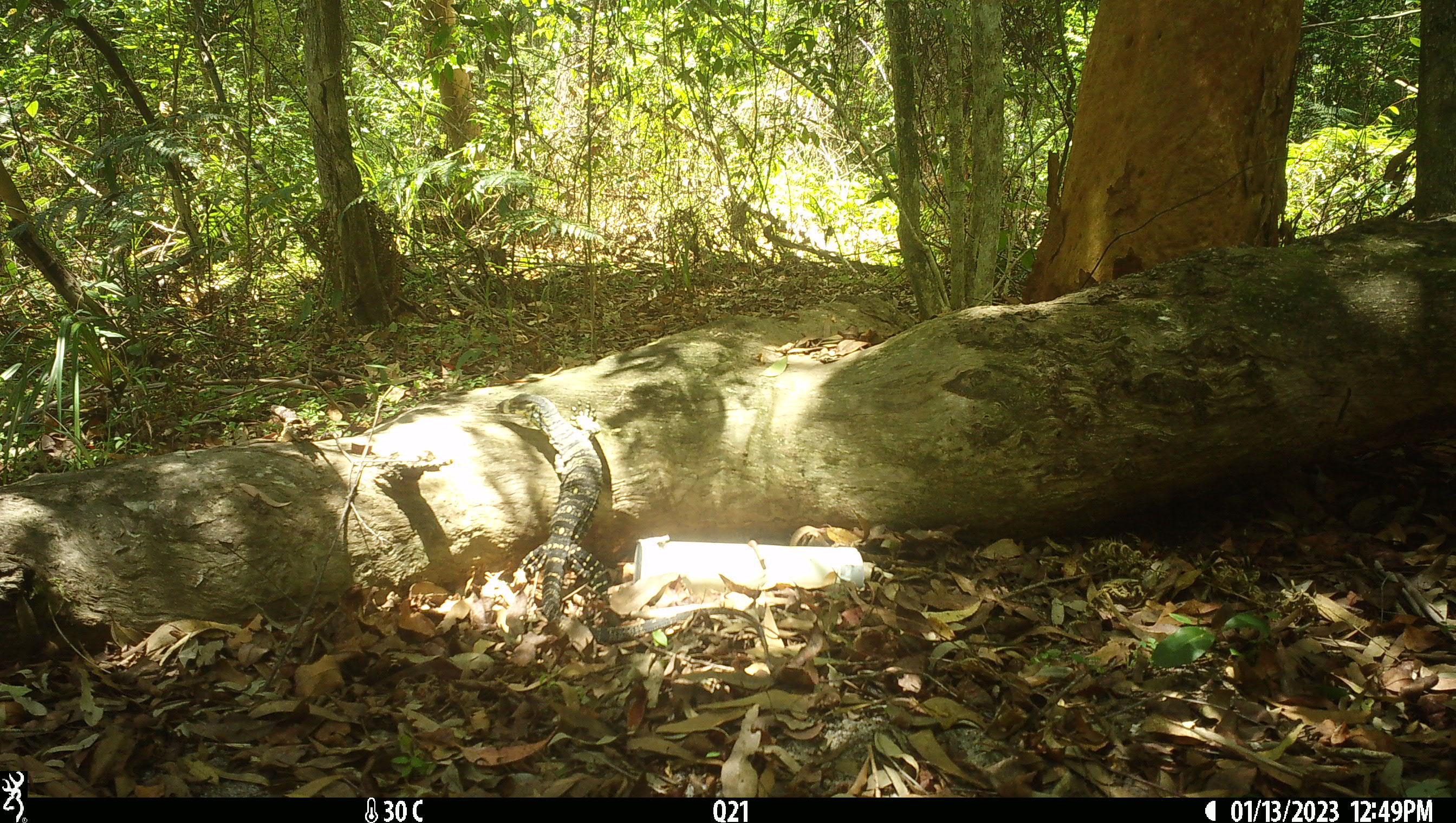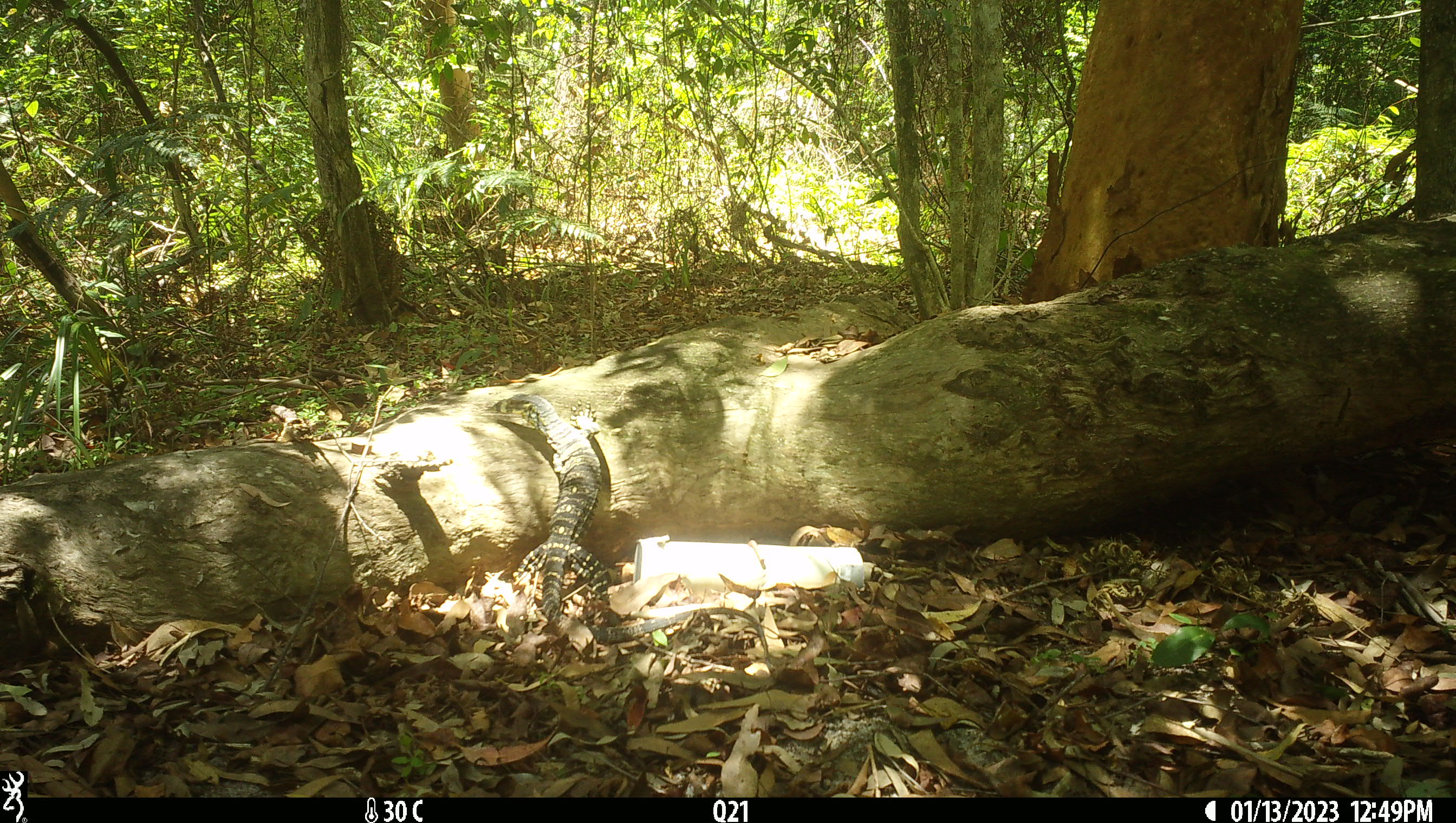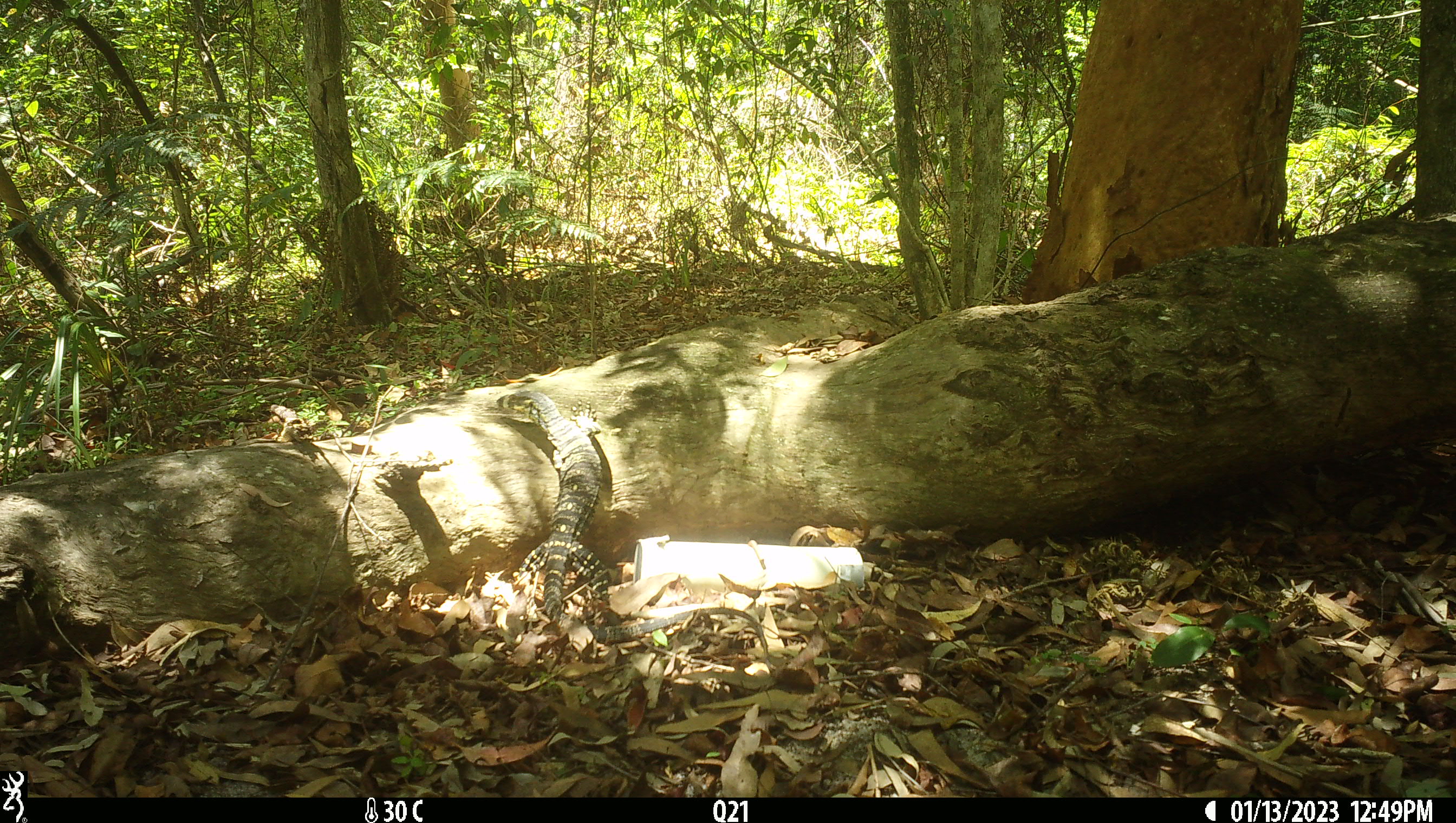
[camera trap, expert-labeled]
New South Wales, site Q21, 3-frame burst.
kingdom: Animalia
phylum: Chordata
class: Reptilia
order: Squamata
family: Varanidae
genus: Varanus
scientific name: Varanus varius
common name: lace monitor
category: goanna